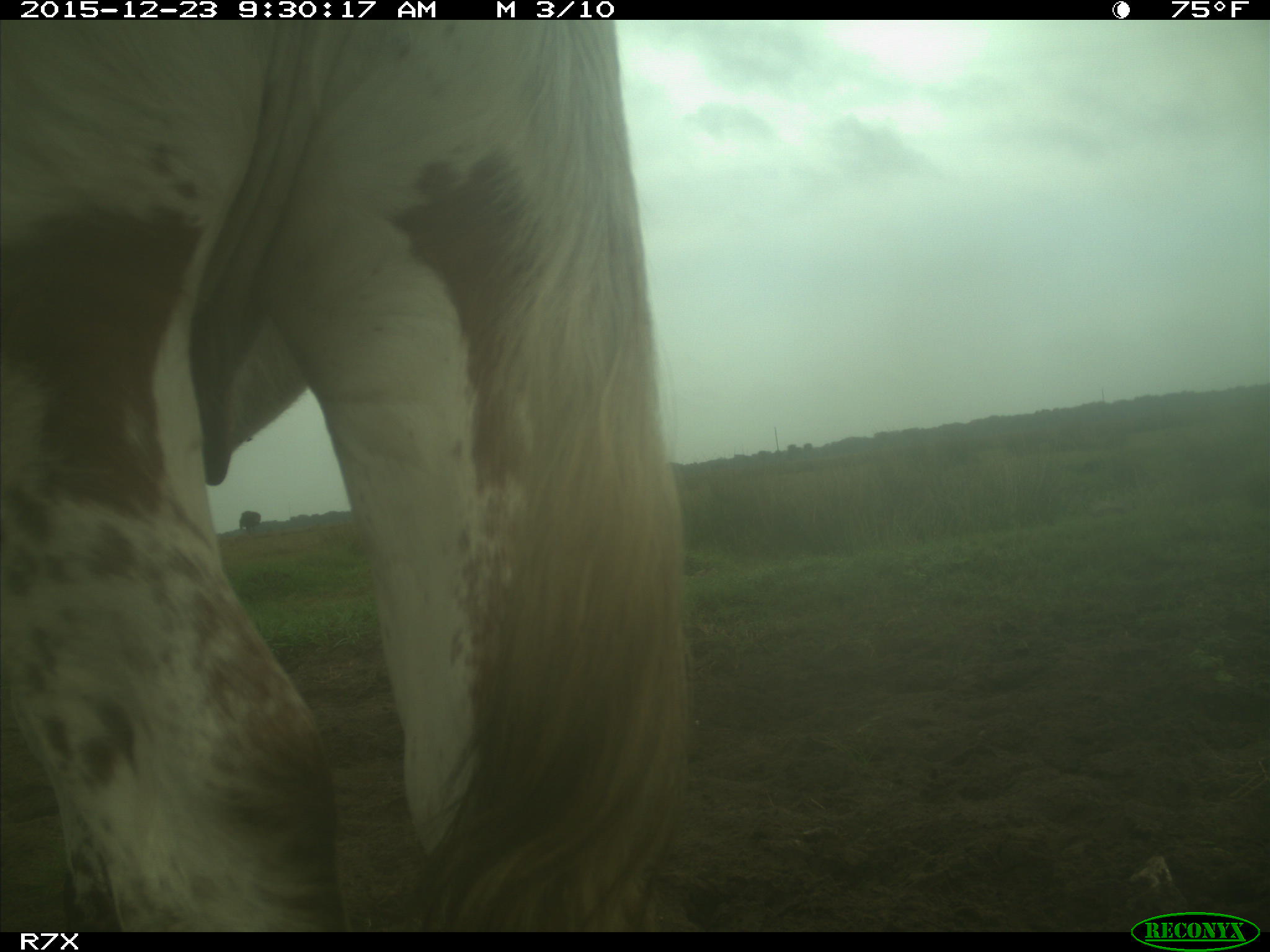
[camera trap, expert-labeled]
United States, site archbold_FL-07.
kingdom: Animalia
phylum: Chordata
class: Mammalia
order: Artiodactyla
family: Bovidae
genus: Bos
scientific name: Bos taurus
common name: domestic cow